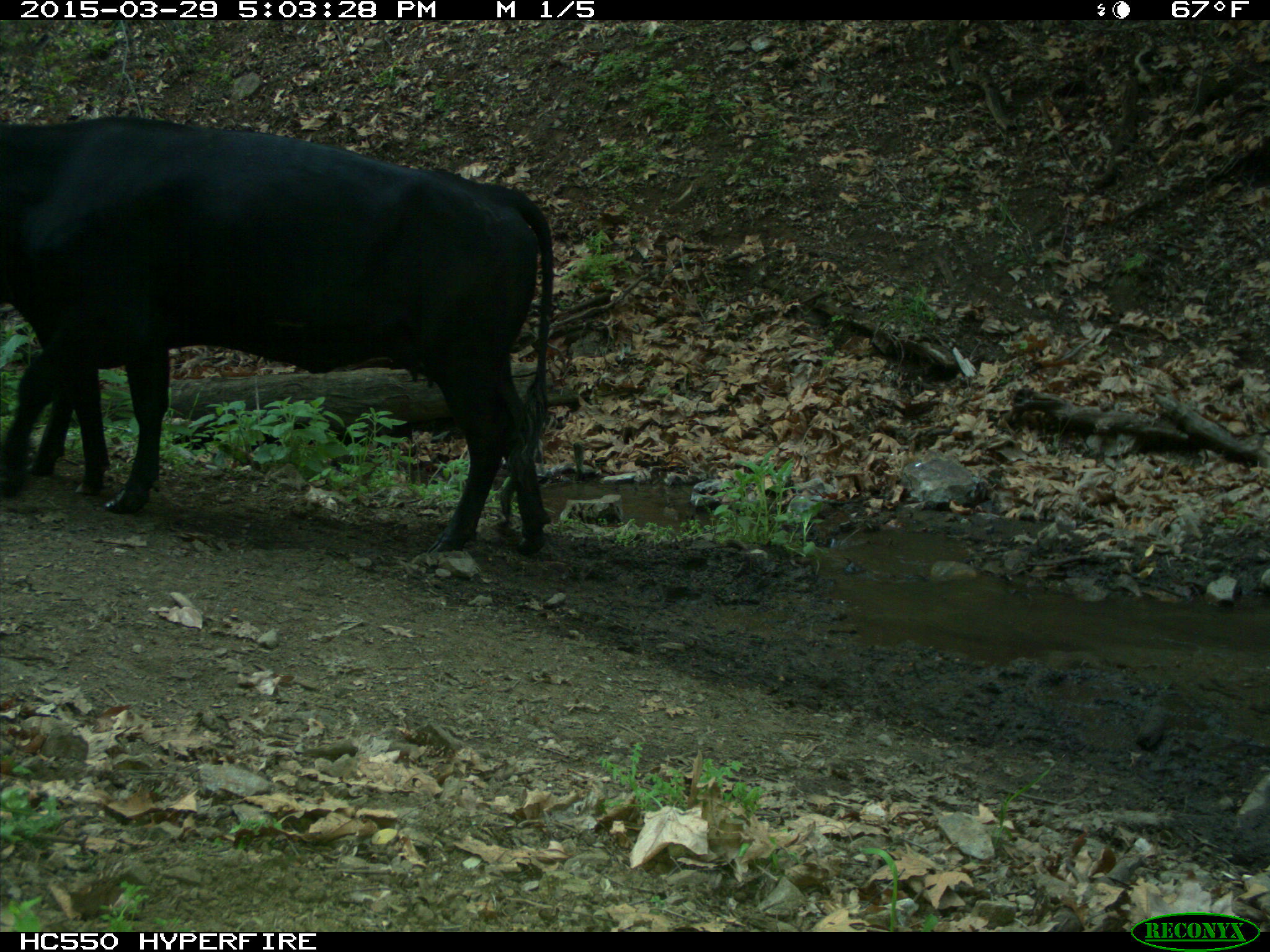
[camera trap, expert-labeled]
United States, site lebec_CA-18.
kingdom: Animalia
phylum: Chordata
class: Mammalia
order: Artiodactyla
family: Bovidae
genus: Bos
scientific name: Bos taurus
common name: domestic cow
Bos taurus (domestic cow).